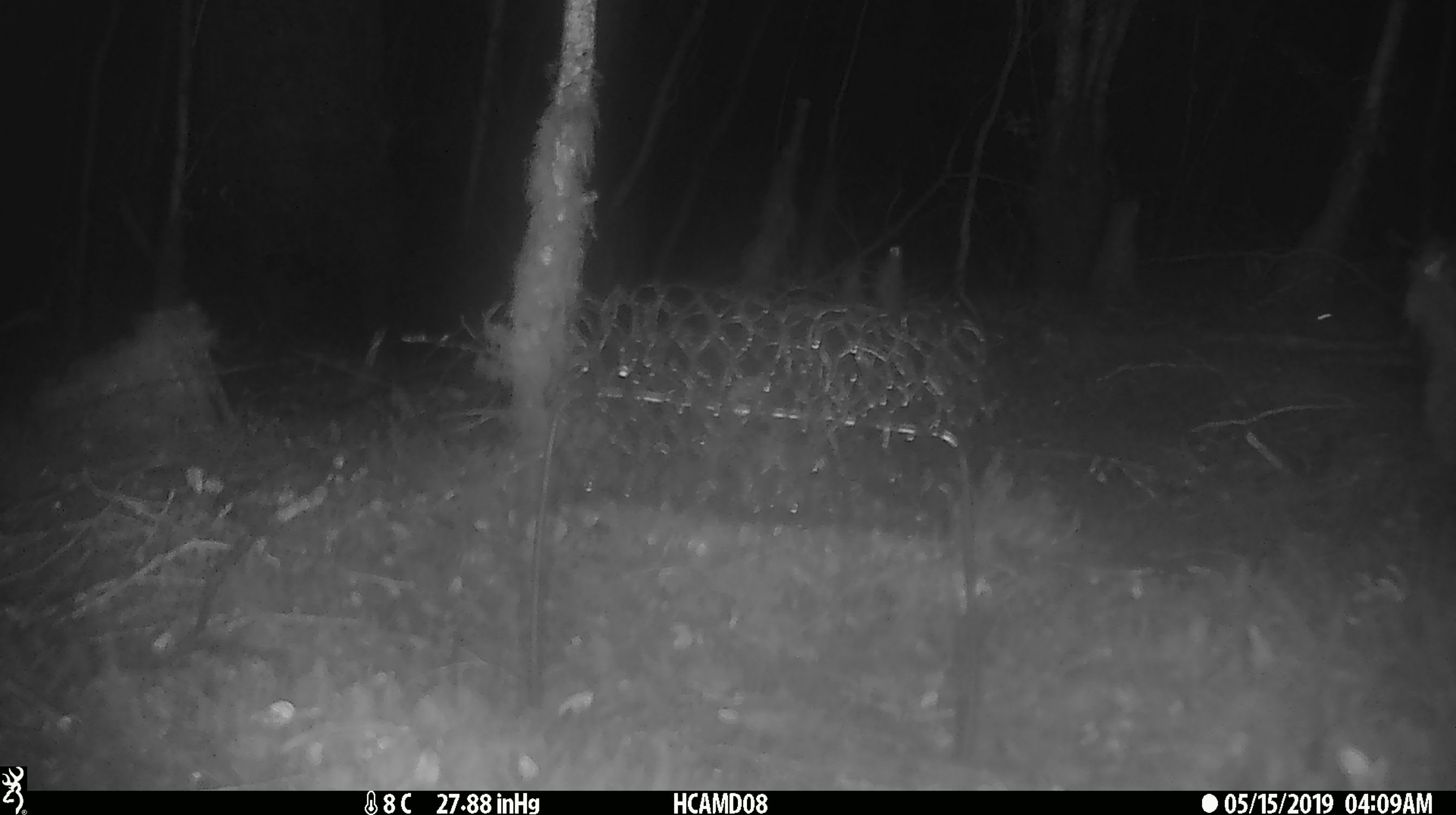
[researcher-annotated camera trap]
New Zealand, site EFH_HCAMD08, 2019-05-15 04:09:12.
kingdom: Animalia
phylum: Chordata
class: Mammalia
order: Rodentia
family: Muridae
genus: Rattus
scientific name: Rattus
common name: rat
Rat (Rattus).